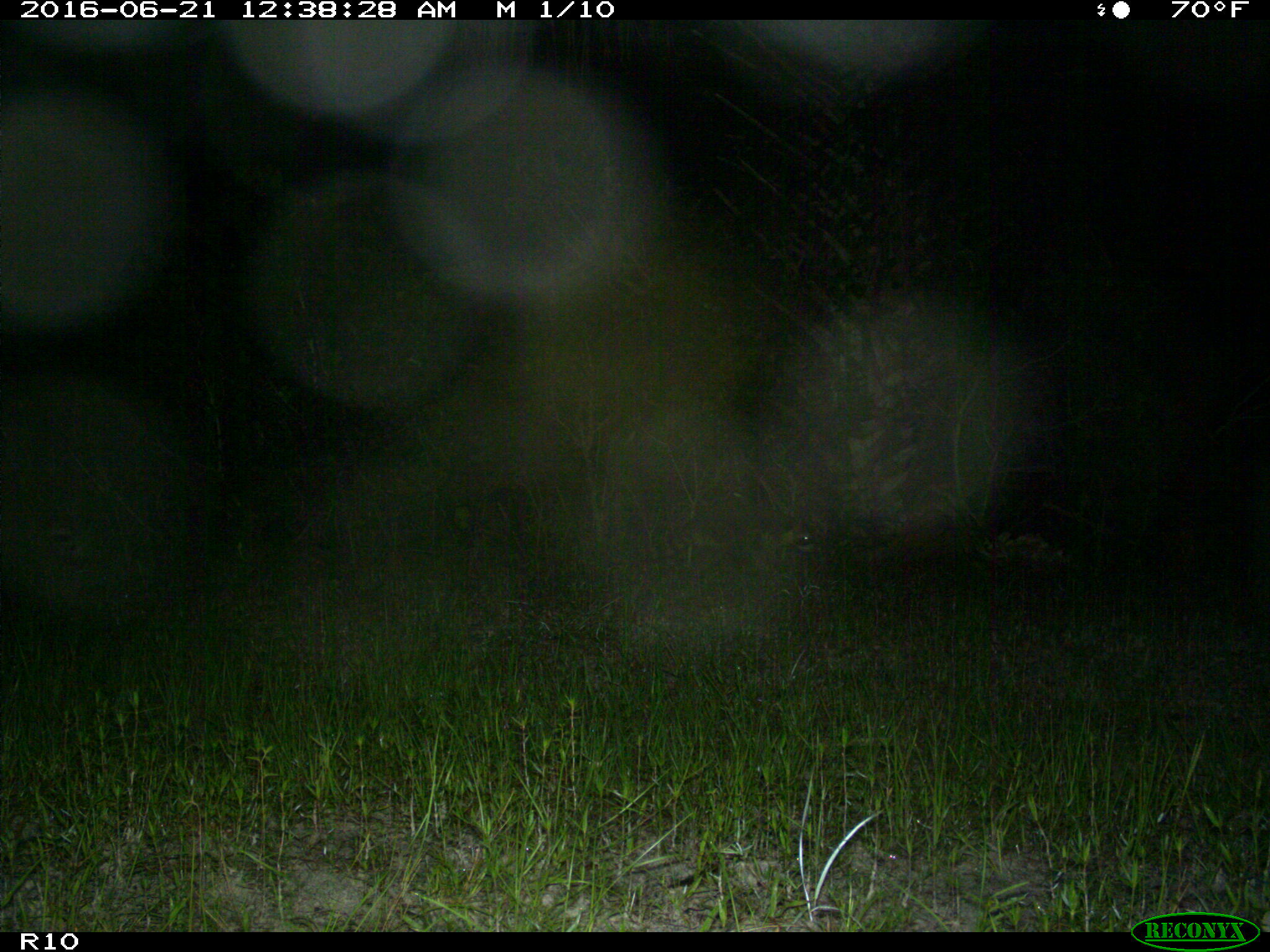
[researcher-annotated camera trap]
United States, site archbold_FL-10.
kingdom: Animalia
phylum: Chordata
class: Mammalia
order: Carnivora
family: Procyonidae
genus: Procyon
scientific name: Procyon lotor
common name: common raccoon